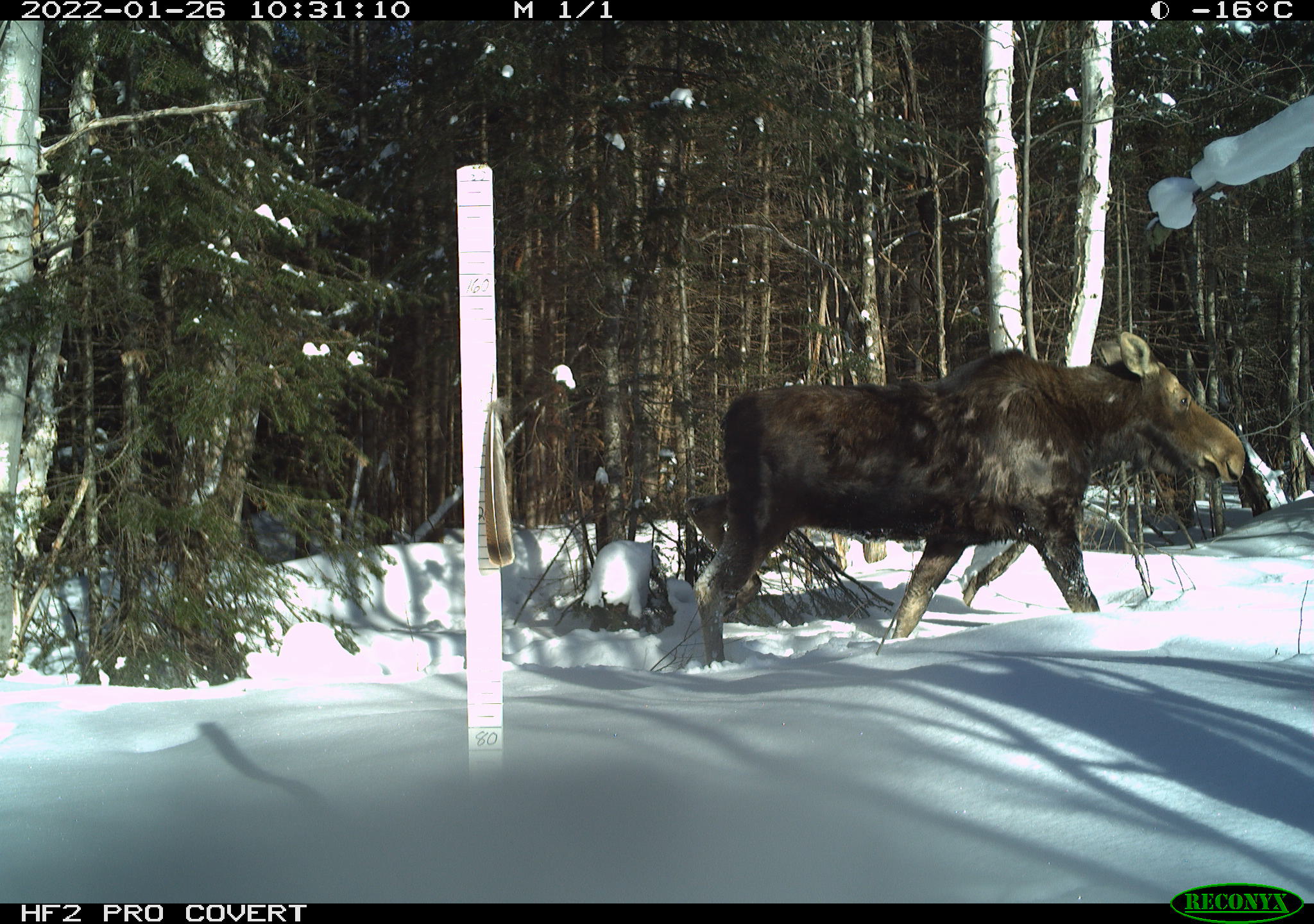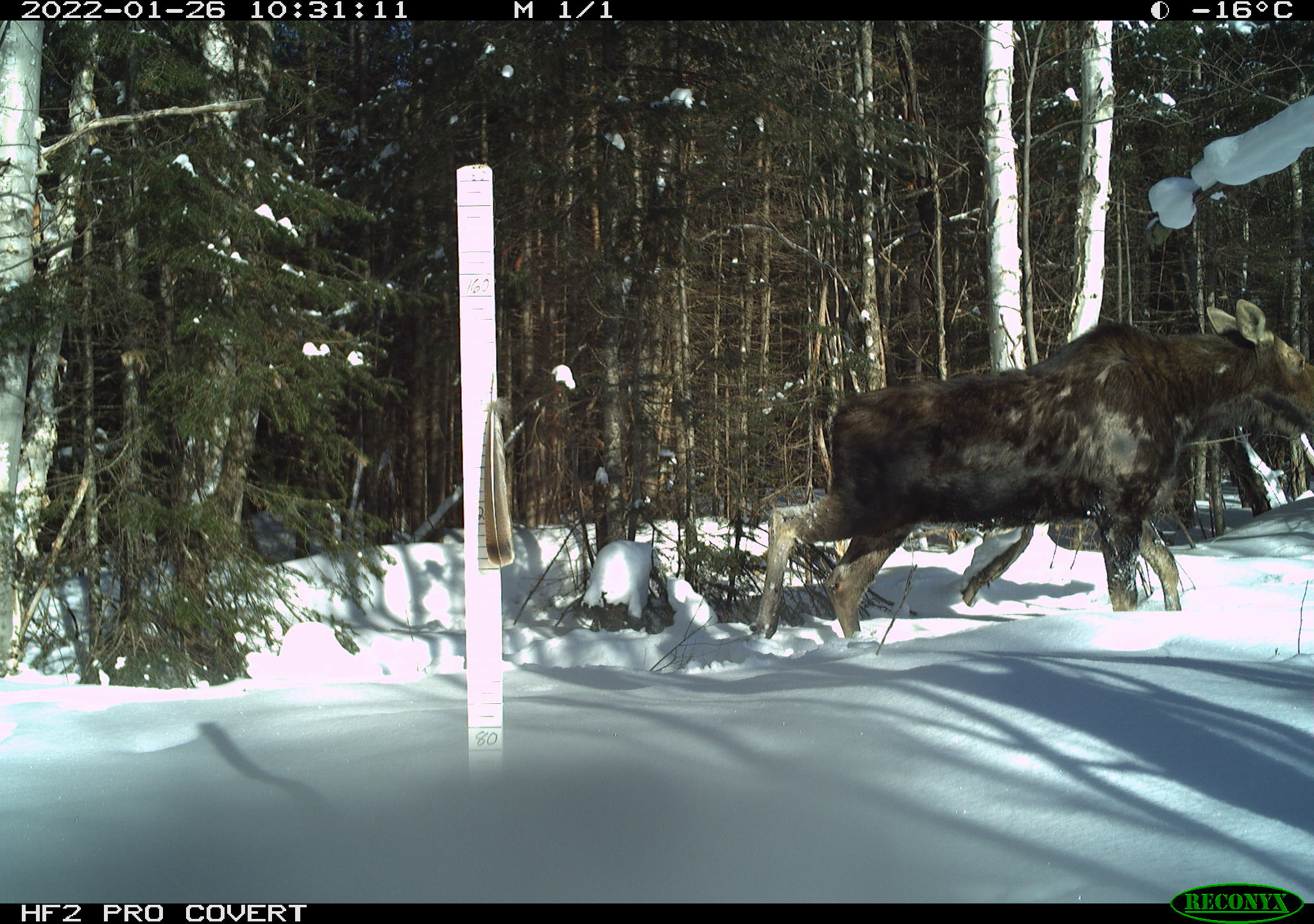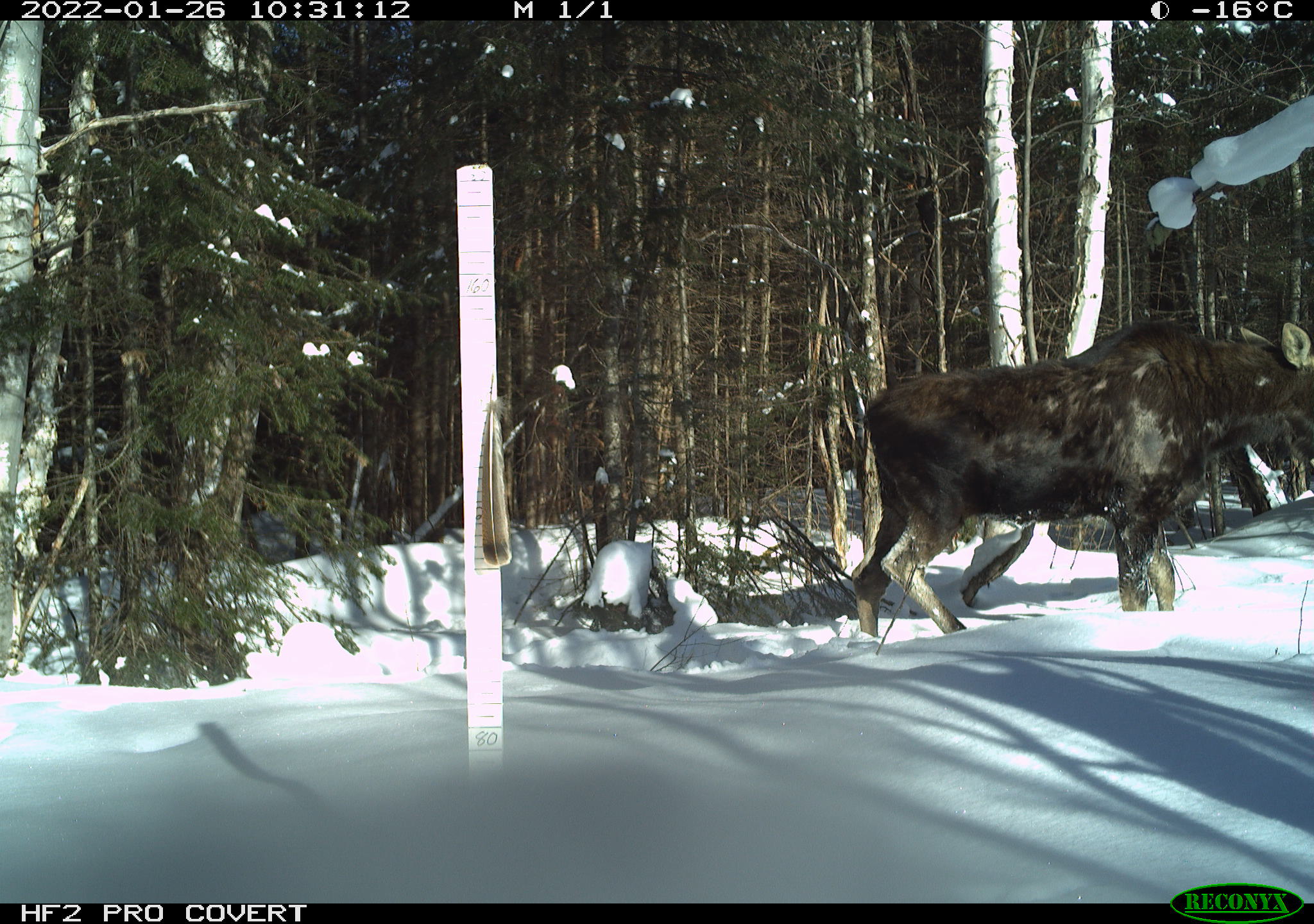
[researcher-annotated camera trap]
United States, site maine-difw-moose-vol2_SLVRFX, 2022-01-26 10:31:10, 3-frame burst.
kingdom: Animalia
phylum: Chordata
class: Mammalia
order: Artiodactyla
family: Cervidae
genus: Alces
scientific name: Alces alces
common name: moose